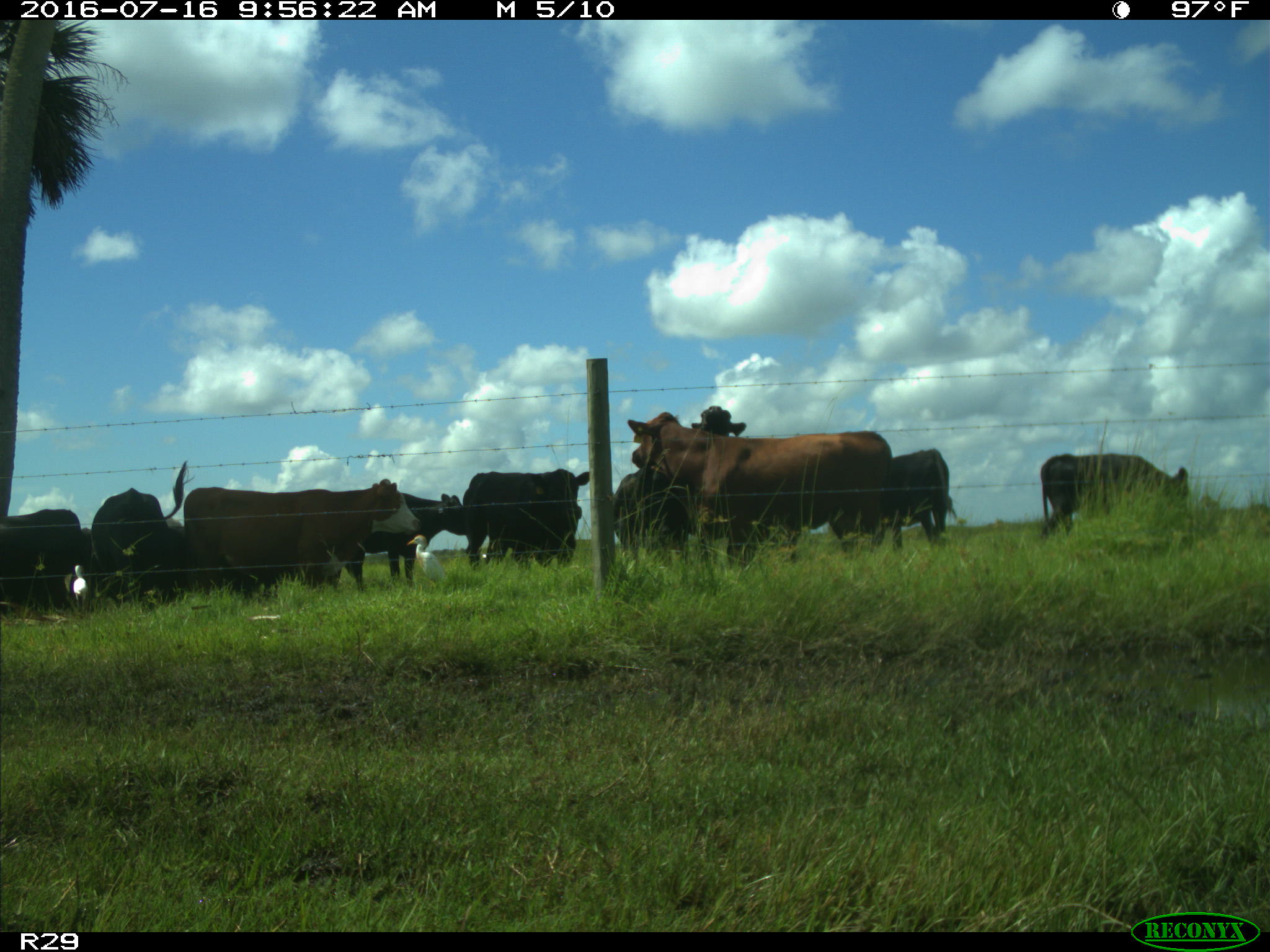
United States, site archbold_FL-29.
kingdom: Animalia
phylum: Chordata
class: Mammalia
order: Artiodactyla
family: Bovidae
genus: Bos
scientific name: Bos taurus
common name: domestic cow